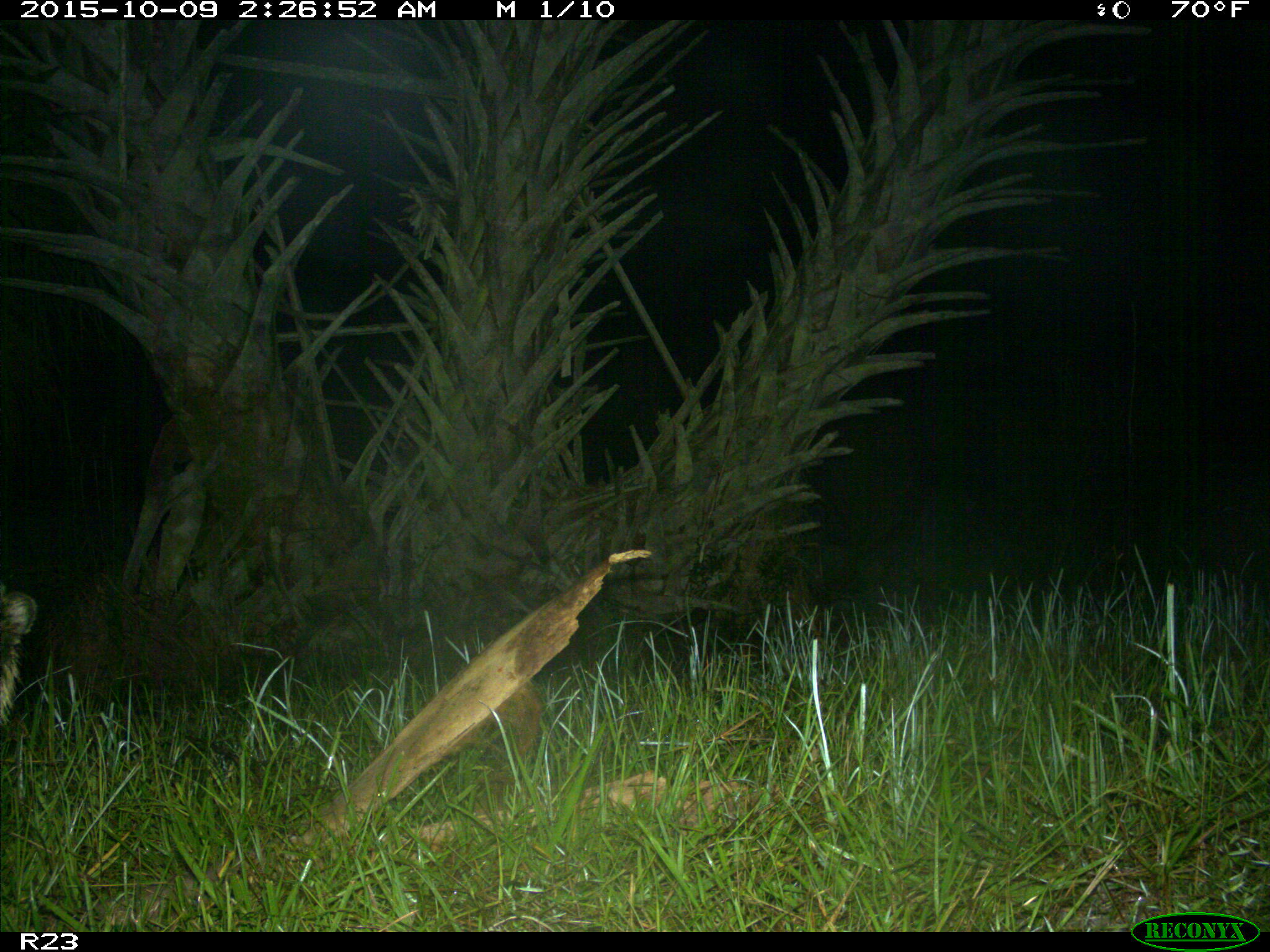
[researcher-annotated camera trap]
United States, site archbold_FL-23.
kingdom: Animalia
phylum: Chordata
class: Mammalia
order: Carnivora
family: Procyonidae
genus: Procyon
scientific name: Procyon lotor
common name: common raccoon